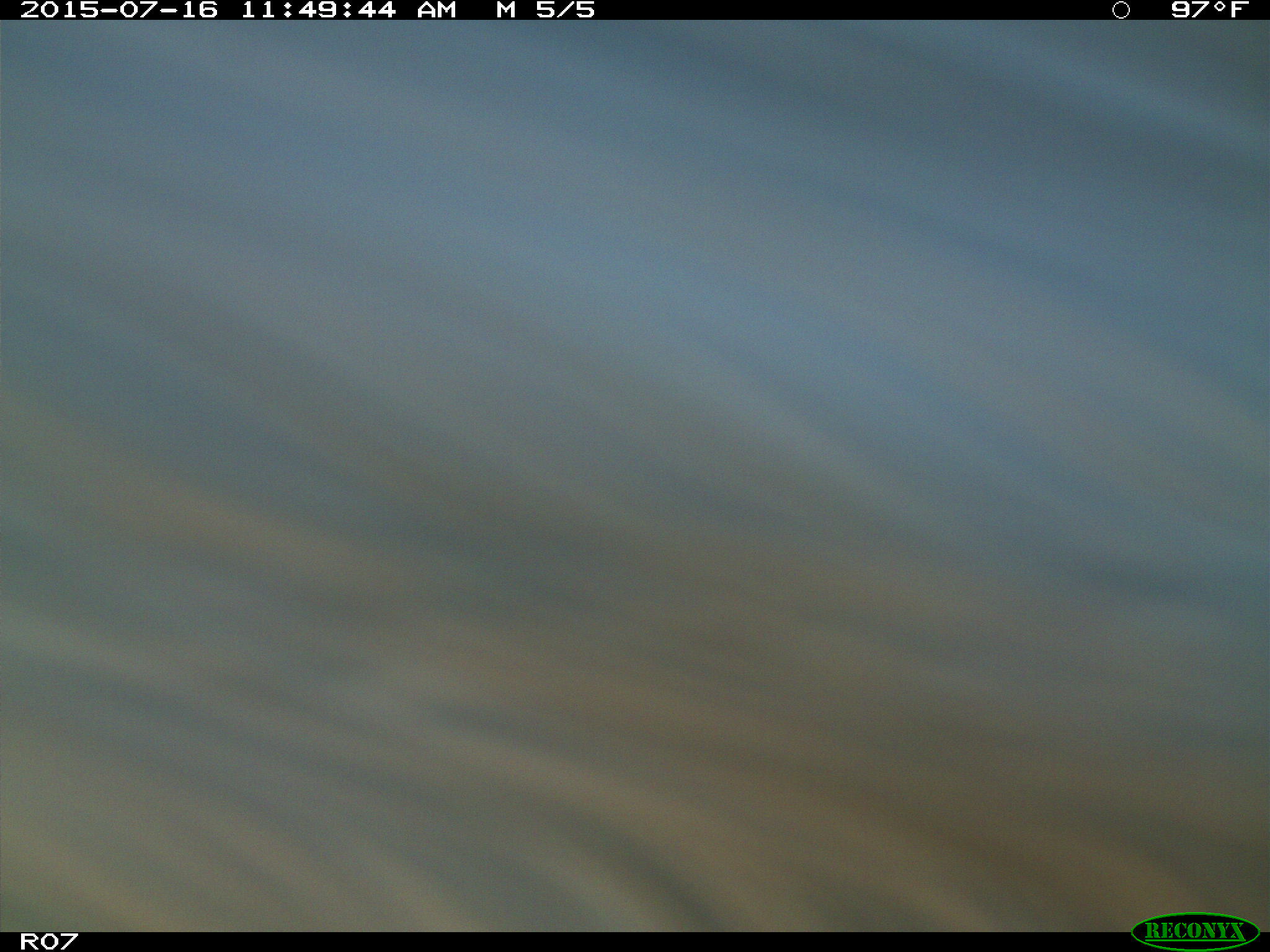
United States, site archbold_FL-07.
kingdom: Animalia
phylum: Chordata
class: Mammalia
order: Artiodactyla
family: Bovidae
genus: Bos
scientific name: Bos taurus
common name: domestic cow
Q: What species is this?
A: Bos taurus (domestic cow).